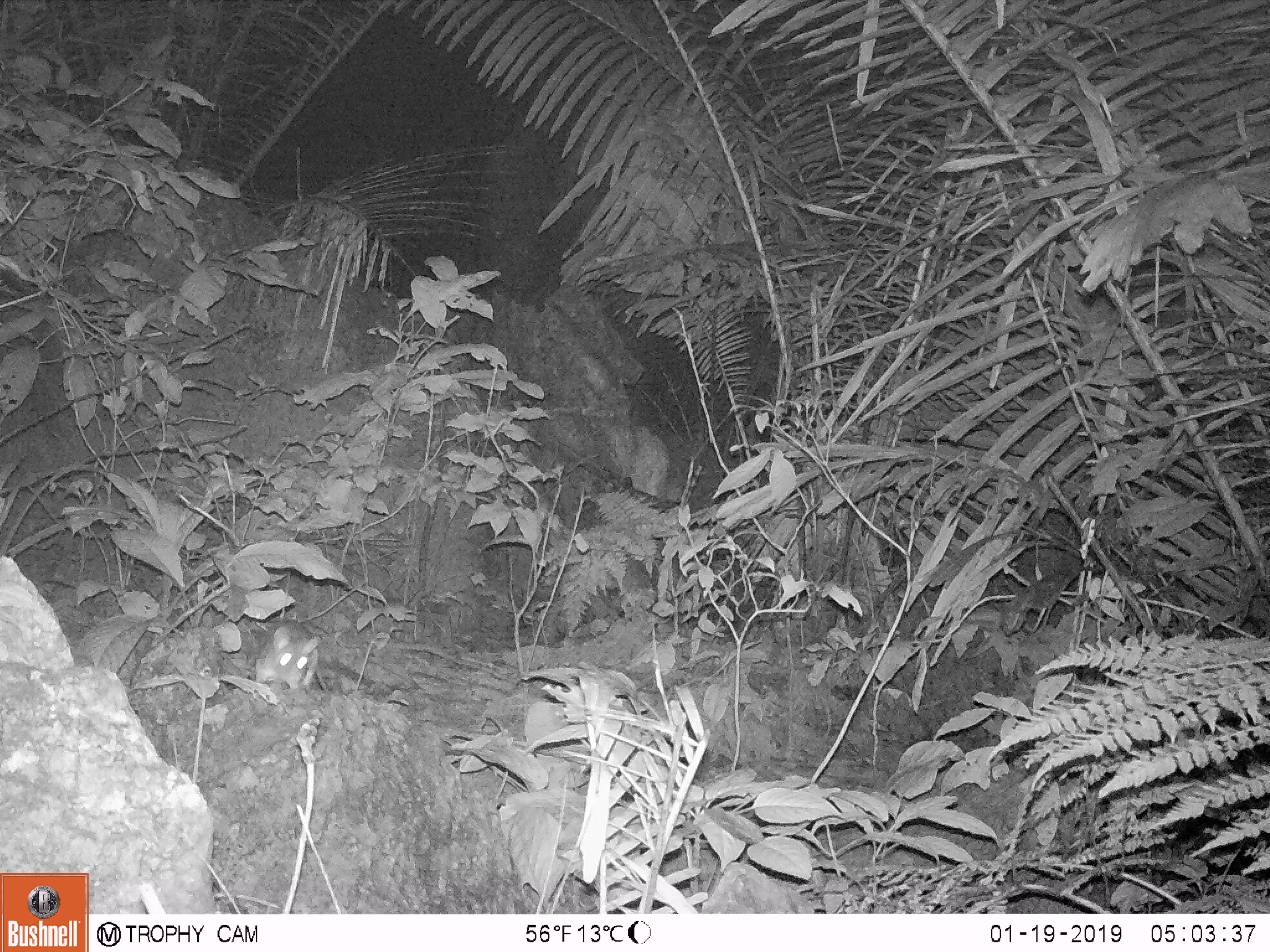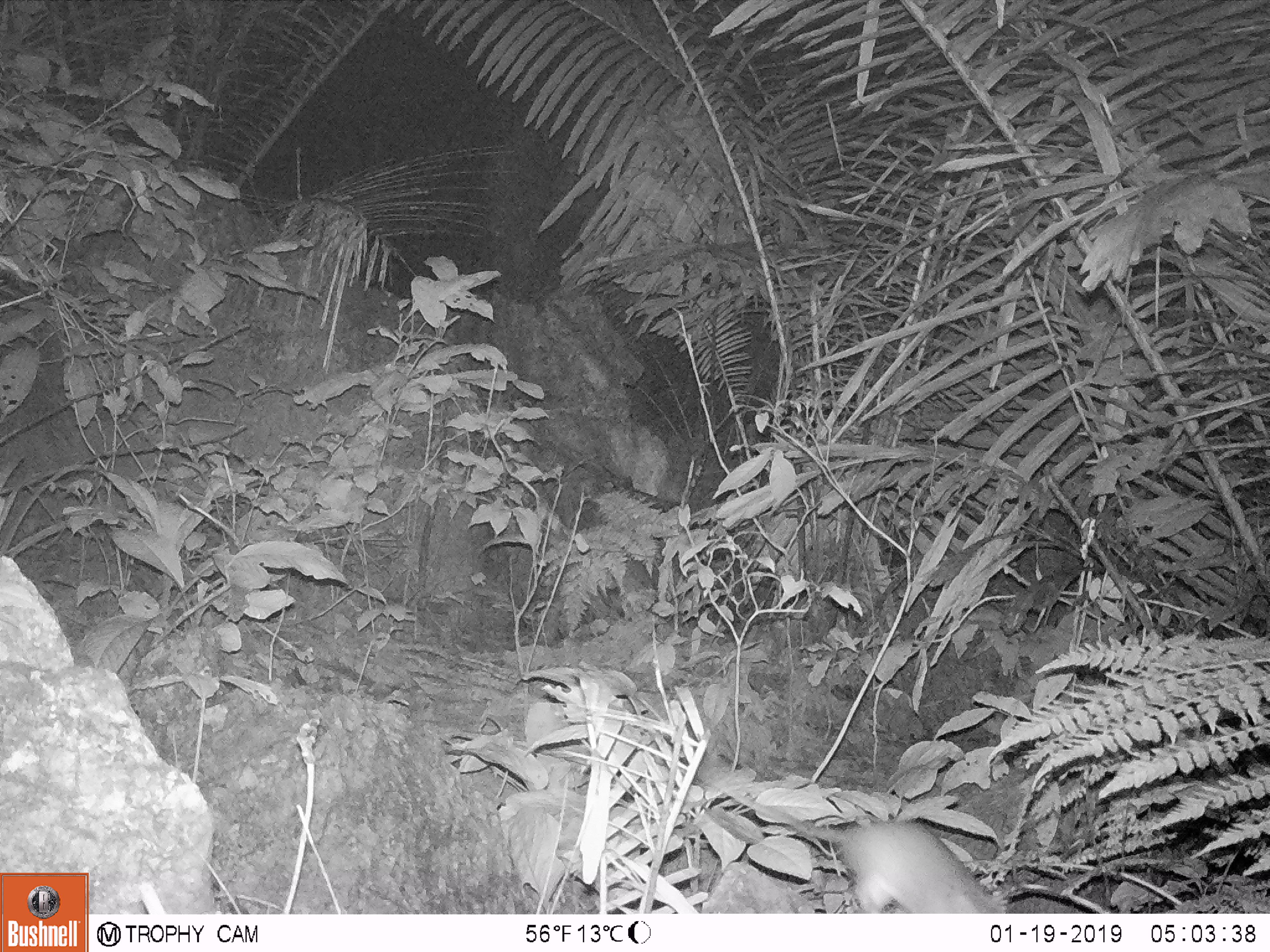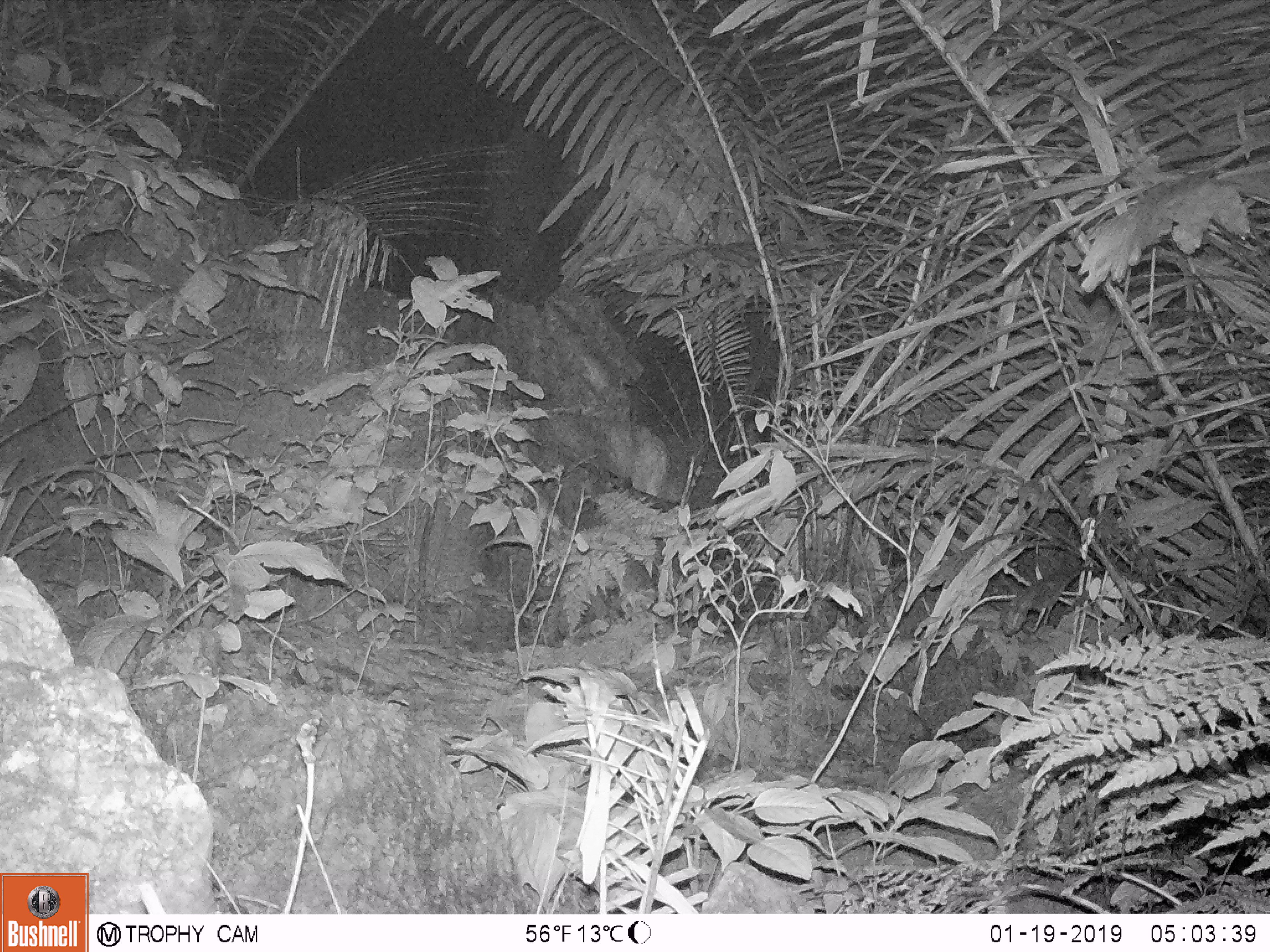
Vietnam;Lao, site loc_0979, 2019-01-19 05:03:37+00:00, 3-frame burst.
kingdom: Animalia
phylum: Chordata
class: Mammalia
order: Rodentia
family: Muridae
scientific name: Muridae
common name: old-world mice and rats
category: unidentified murid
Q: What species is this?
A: Unidentified murid (old-world mice and rats) (Muridae).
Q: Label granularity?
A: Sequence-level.